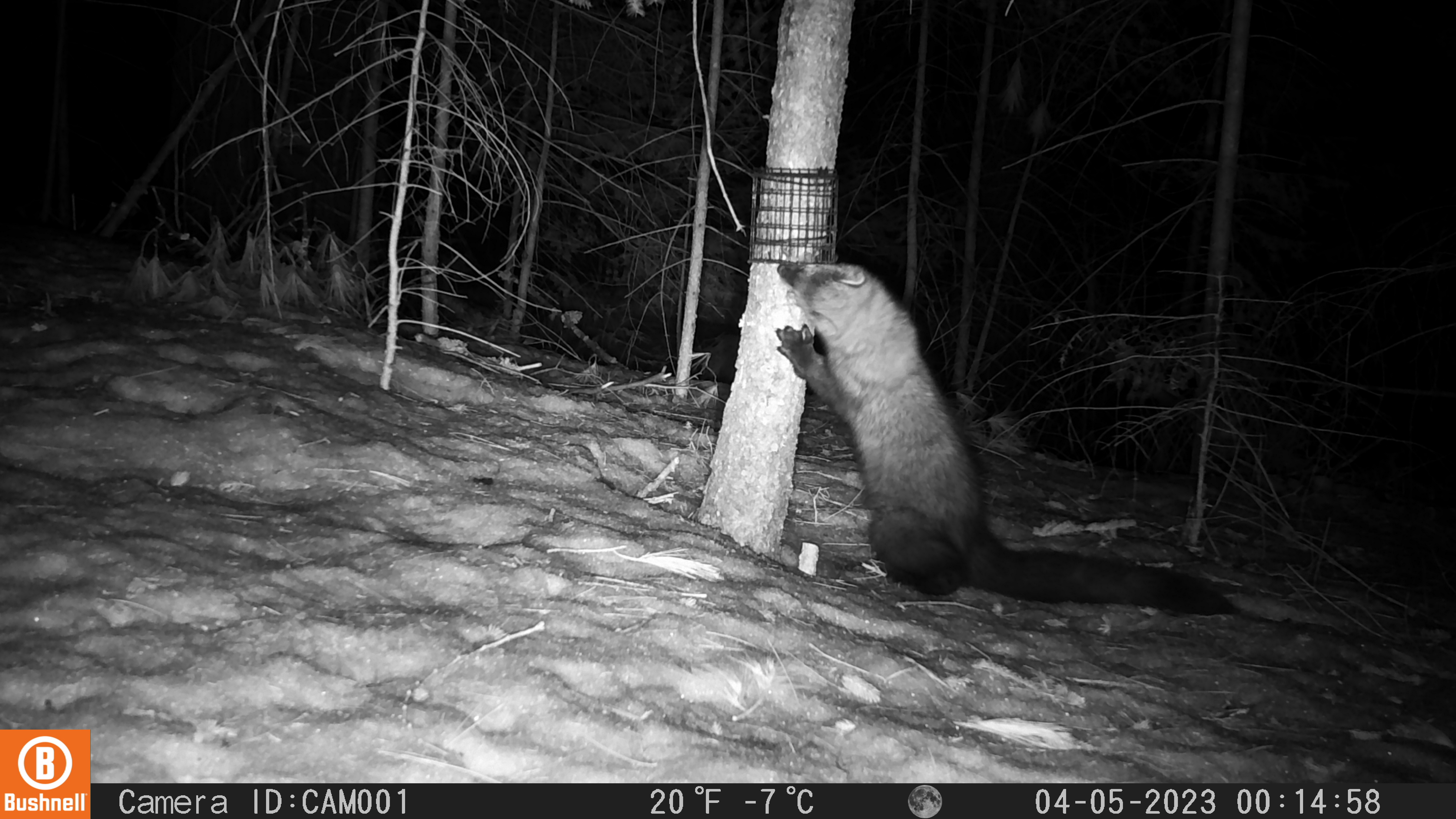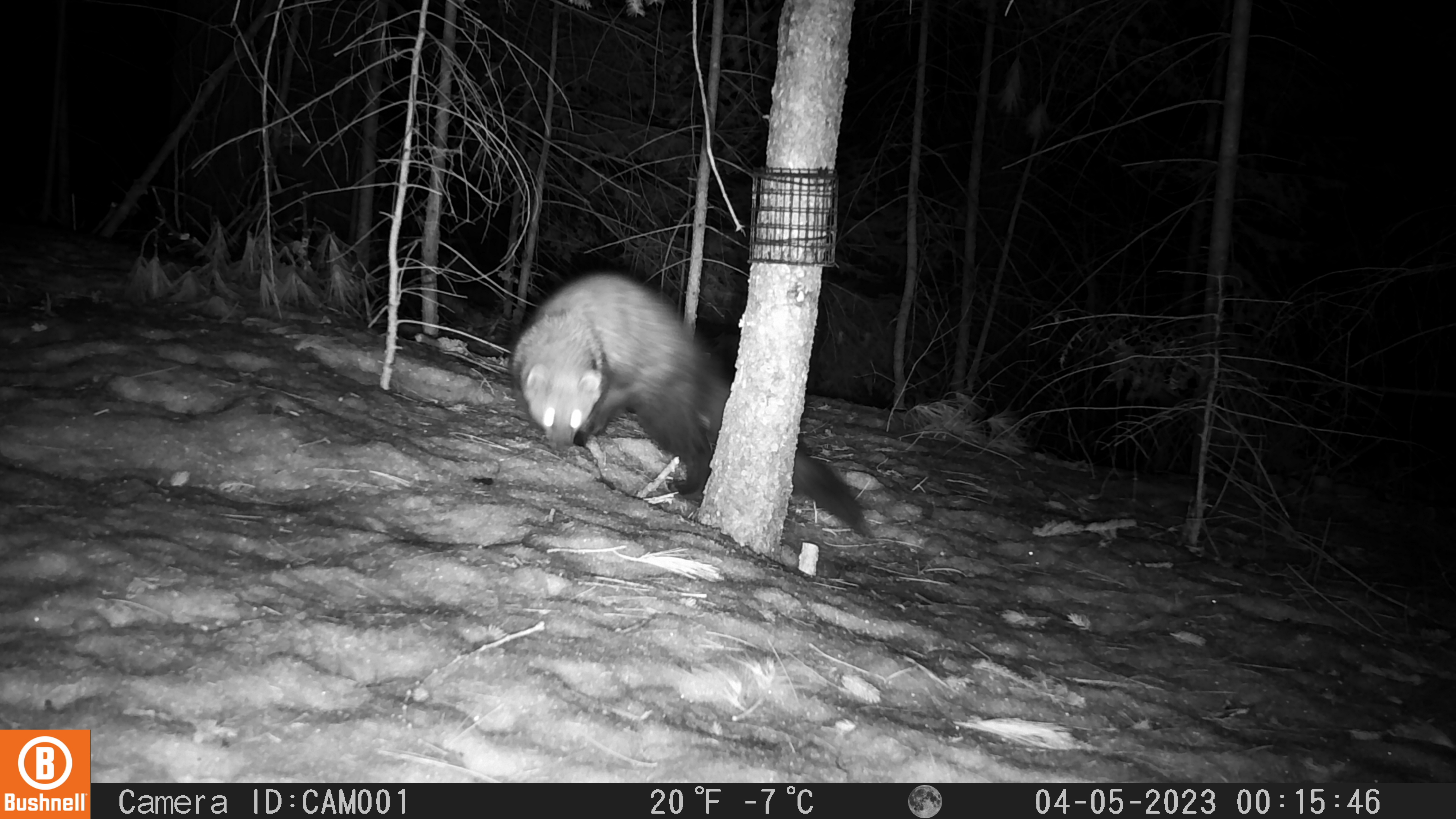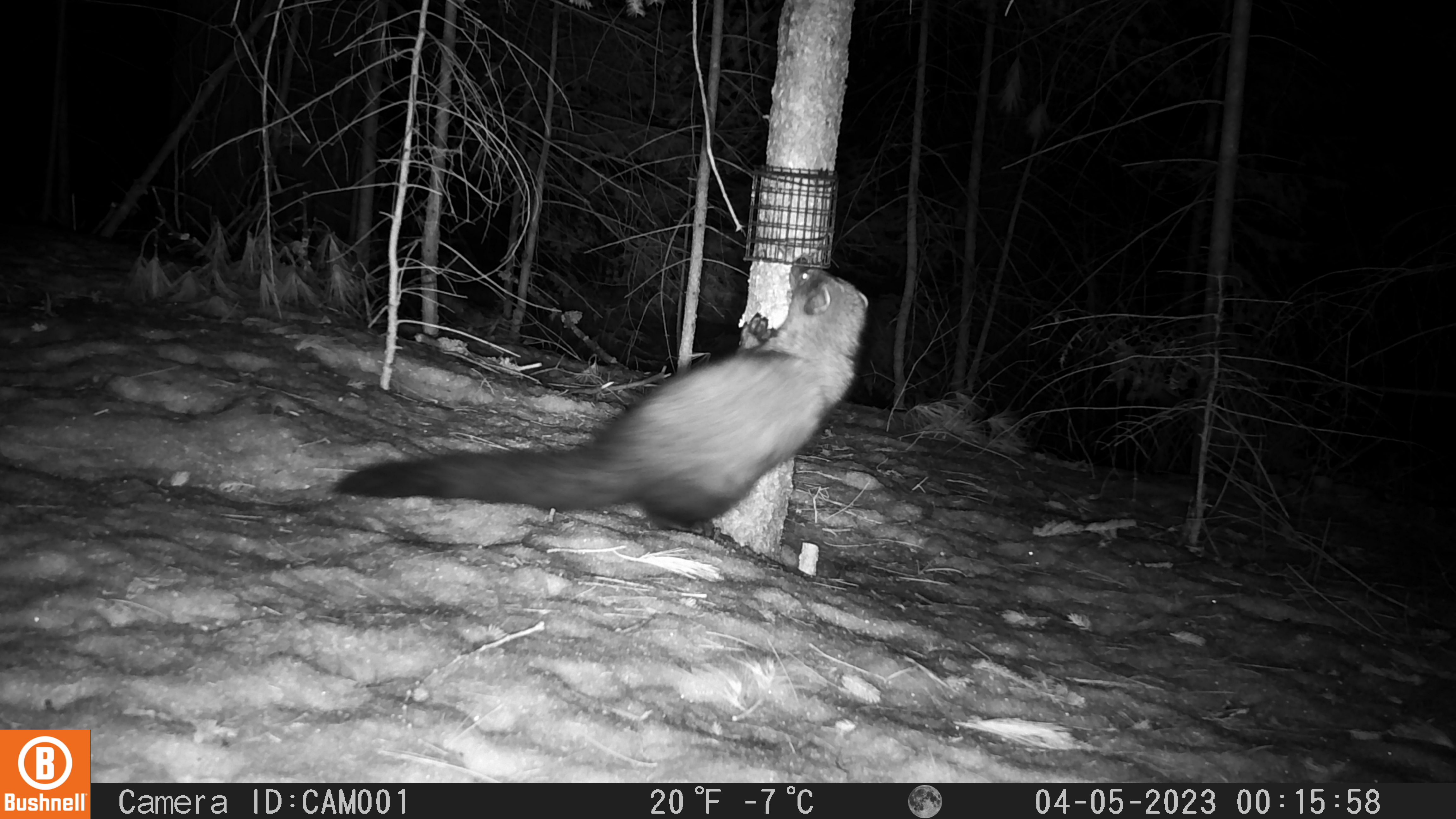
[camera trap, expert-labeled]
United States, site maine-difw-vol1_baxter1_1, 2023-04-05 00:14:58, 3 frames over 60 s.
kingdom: Animalia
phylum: Chordata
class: Mammalia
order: Carnivora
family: Mustelidae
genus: Pekania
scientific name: Pekania pennanti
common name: fisher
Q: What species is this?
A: Fisher (Pekania pennanti).